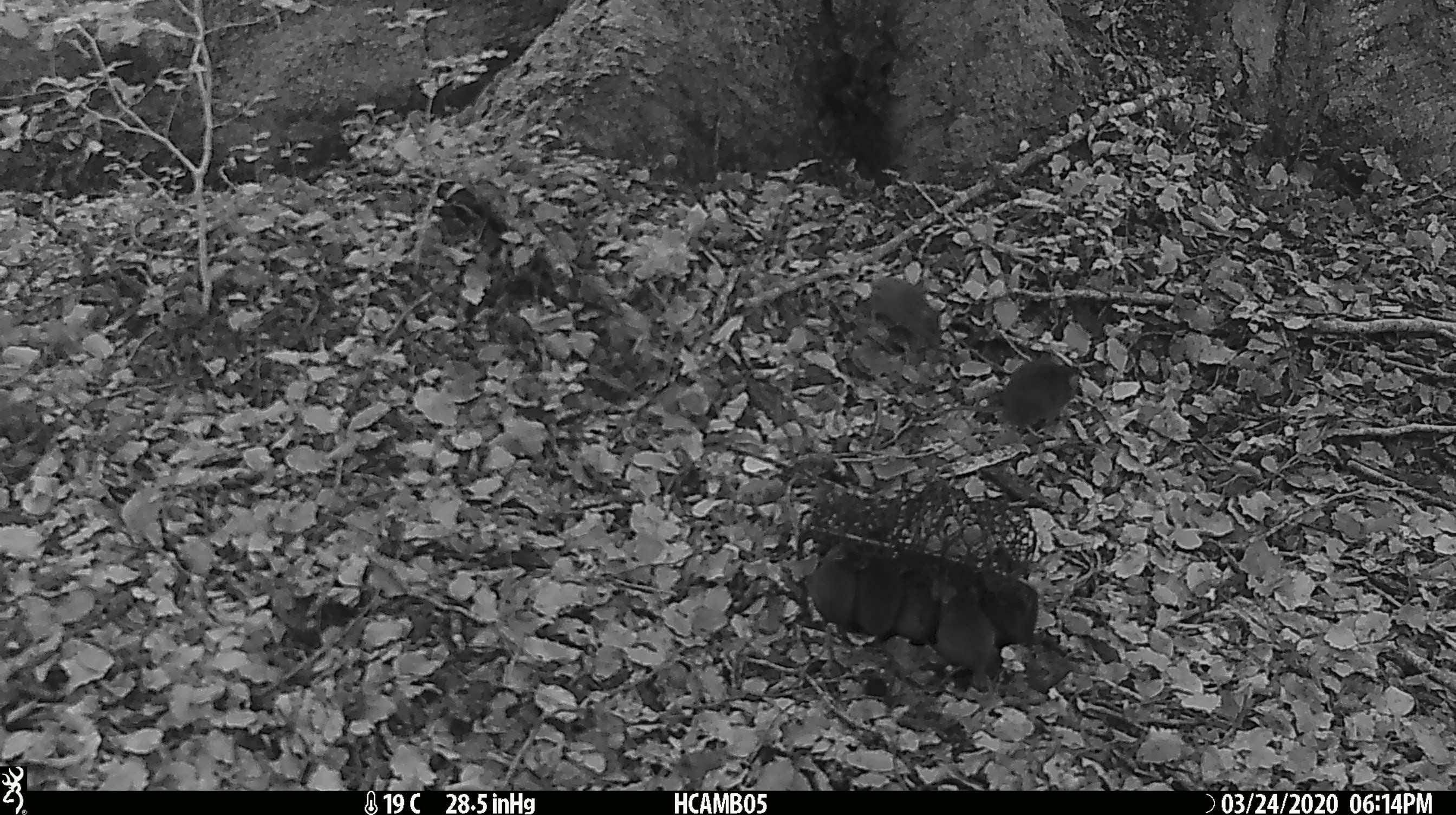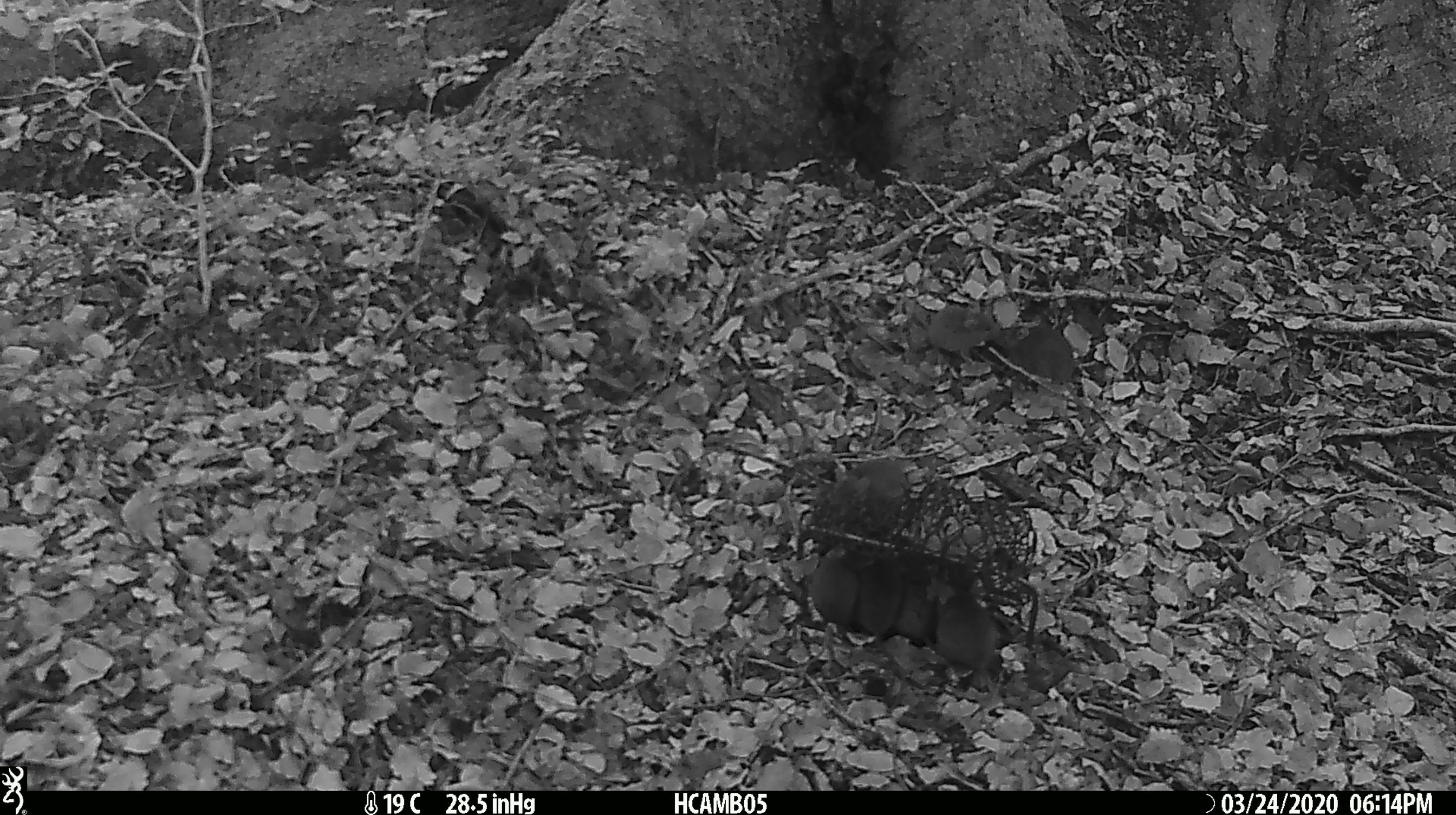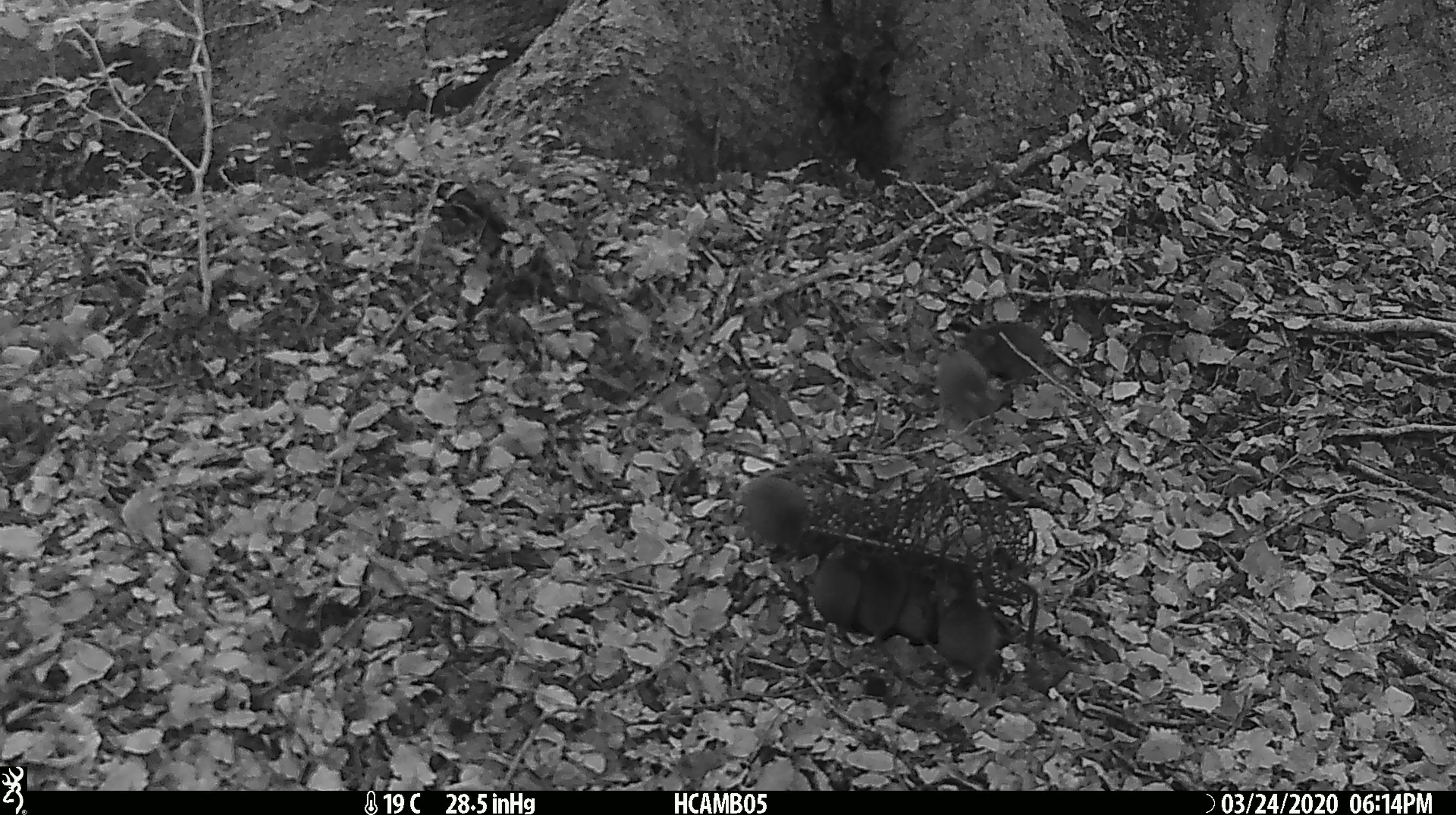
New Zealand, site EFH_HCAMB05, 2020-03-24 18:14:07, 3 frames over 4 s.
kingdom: Animalia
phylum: Chordata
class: Mammalia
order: Rodentia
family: Muridae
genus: Mus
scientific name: Mus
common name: mouse